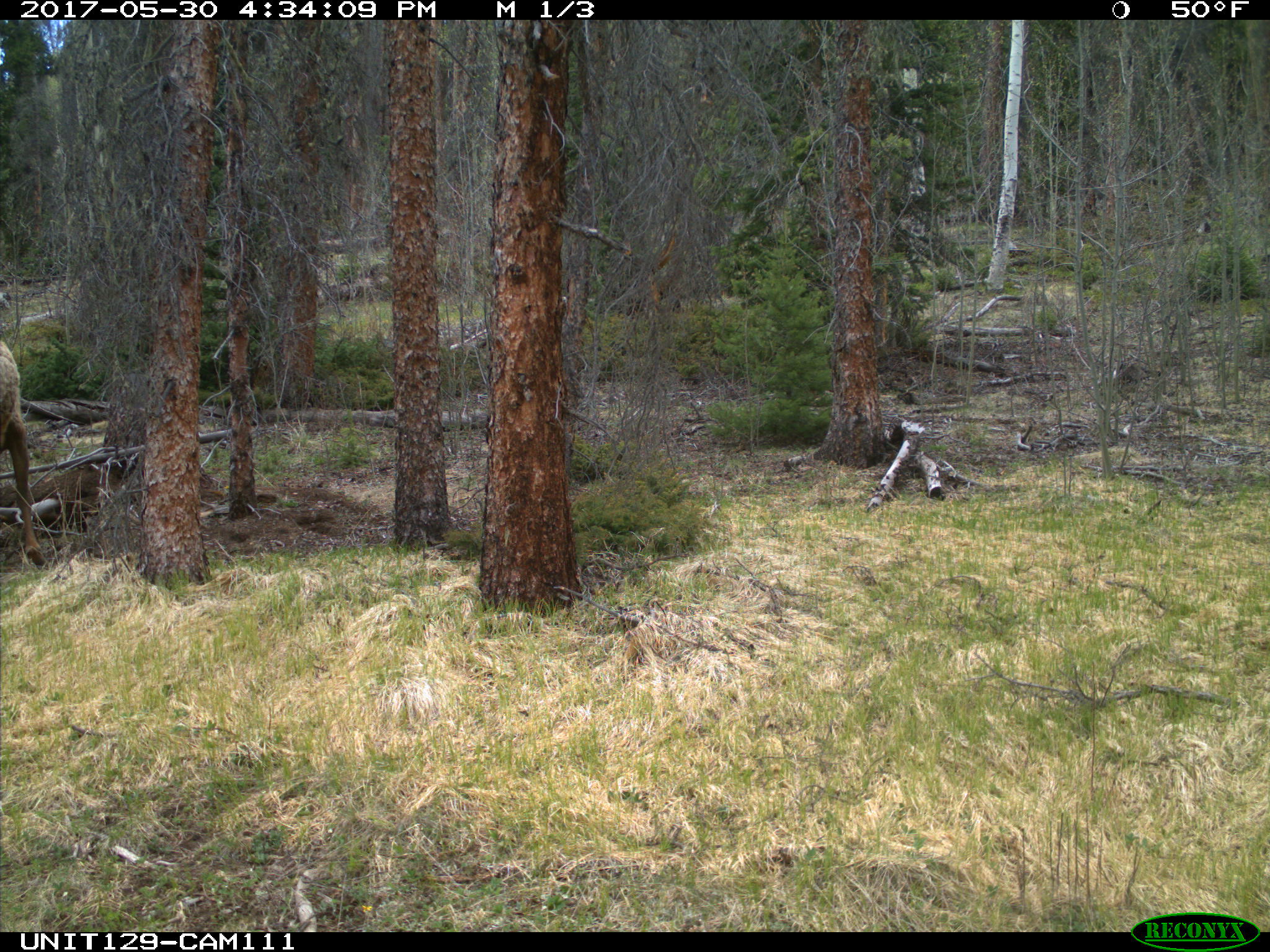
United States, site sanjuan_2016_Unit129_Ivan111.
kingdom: Animalia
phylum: Chordata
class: Mammalia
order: Artiodactyla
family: Cervidae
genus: Cervus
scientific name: Cervus elaphus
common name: red deer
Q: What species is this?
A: Cervus elaphus (red deer).